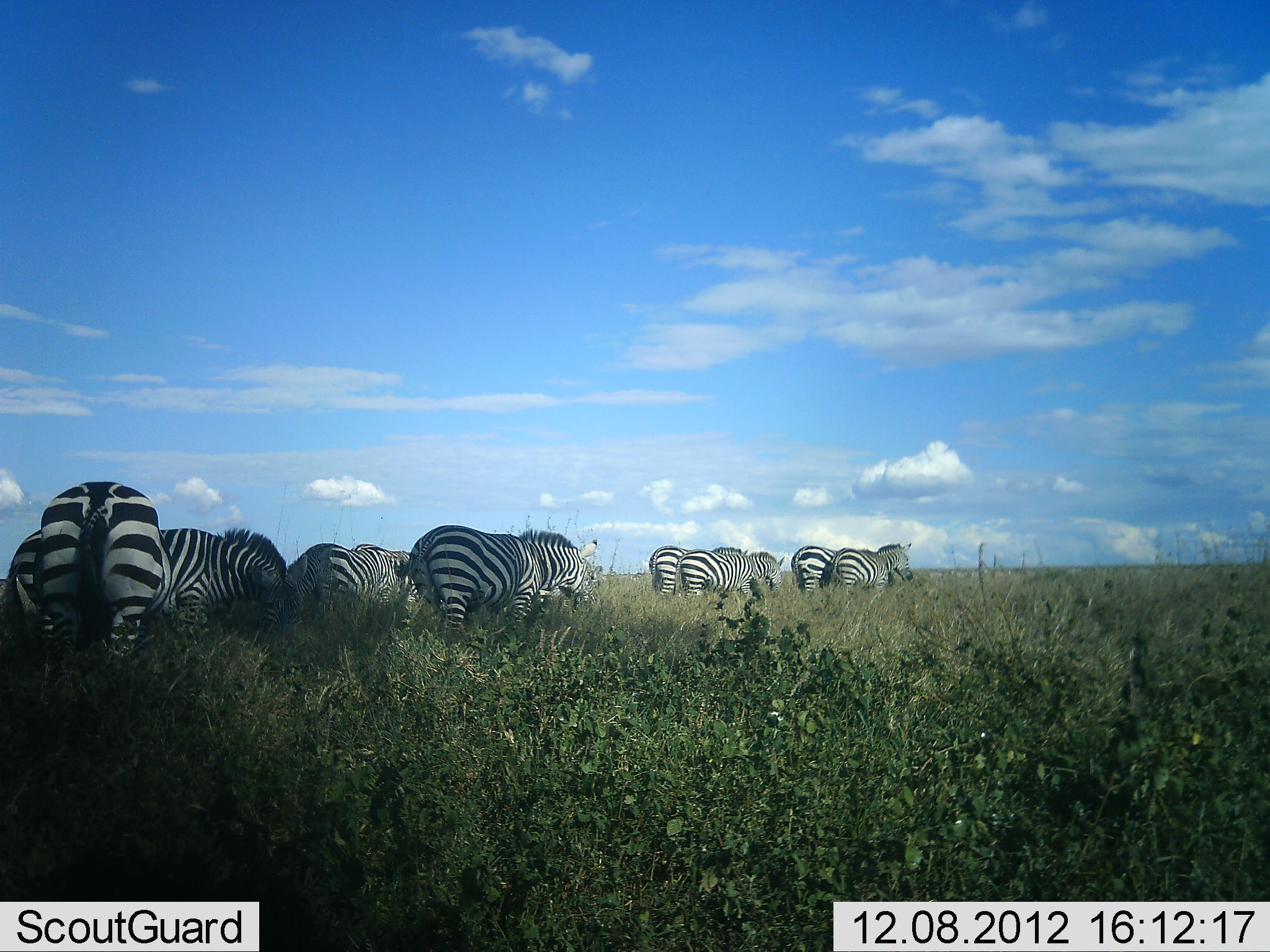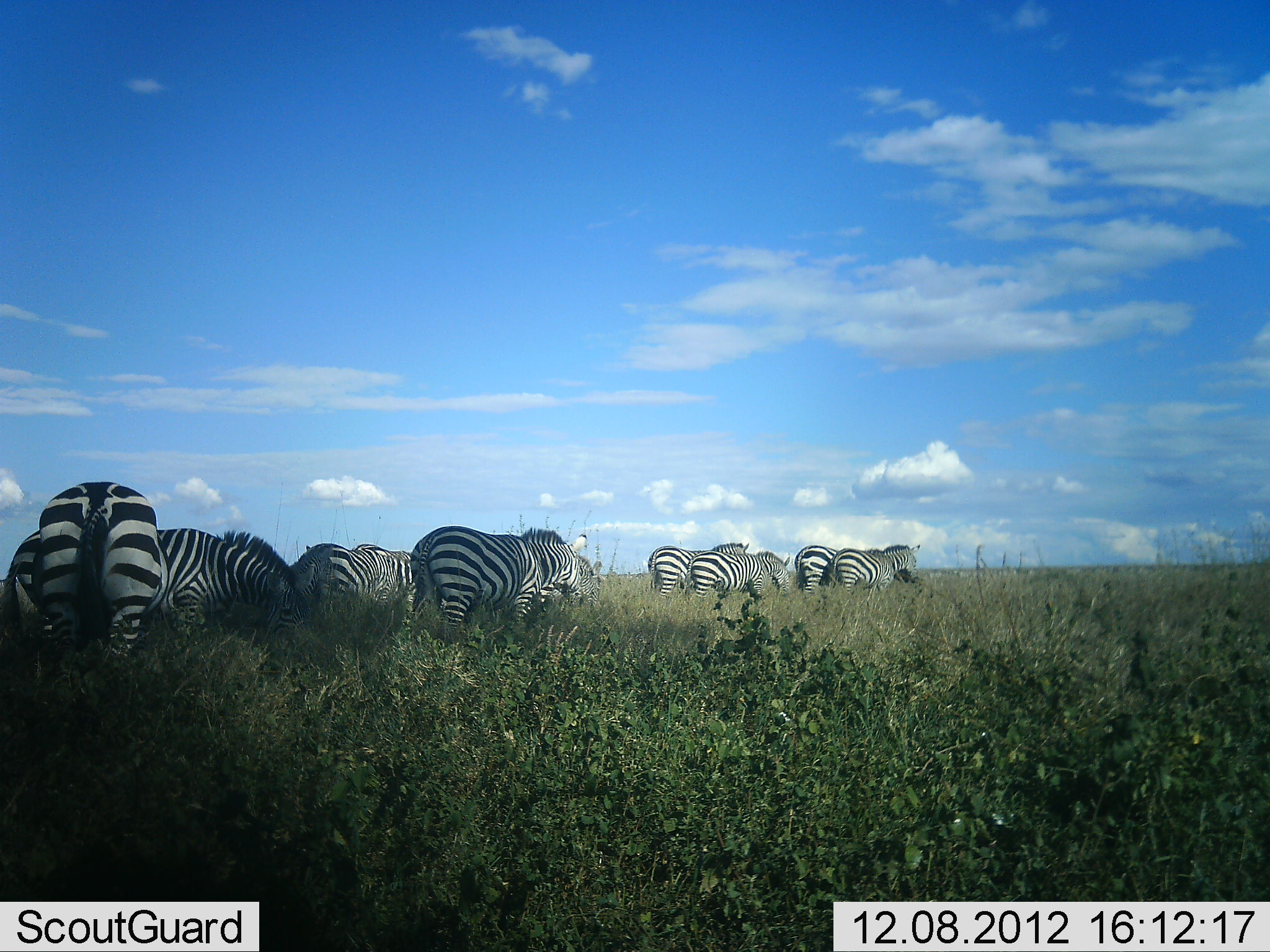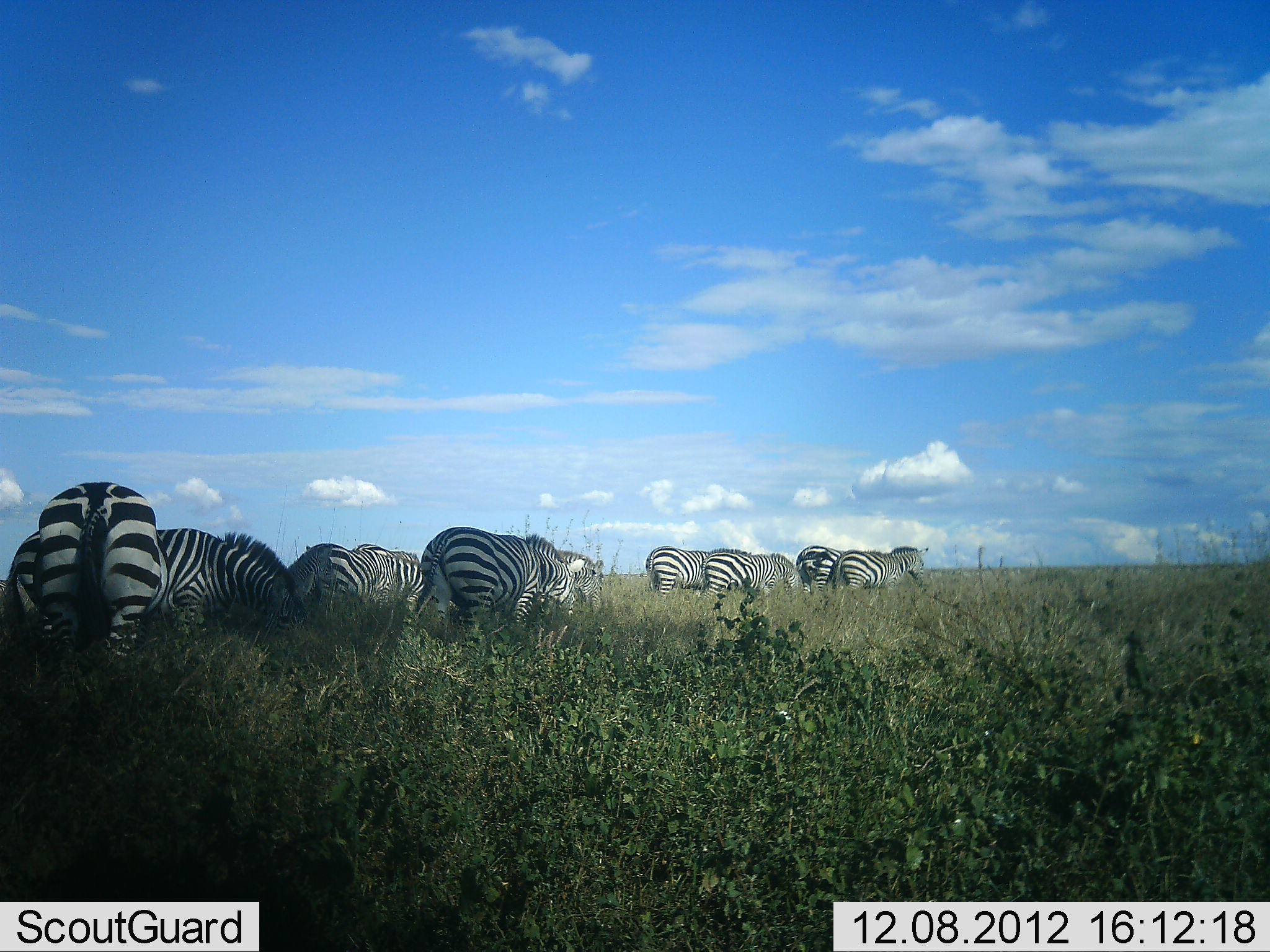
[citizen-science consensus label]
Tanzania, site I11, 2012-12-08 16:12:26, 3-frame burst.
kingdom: Animalia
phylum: Chordata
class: Mammalia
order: Perissodactyla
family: Equidae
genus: Equus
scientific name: Equus quagga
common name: plains zebra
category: zebra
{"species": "zebra (plains zebra) (Equus quagga)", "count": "9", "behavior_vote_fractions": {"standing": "40%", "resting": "0%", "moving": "40%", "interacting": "0%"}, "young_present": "0%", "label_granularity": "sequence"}